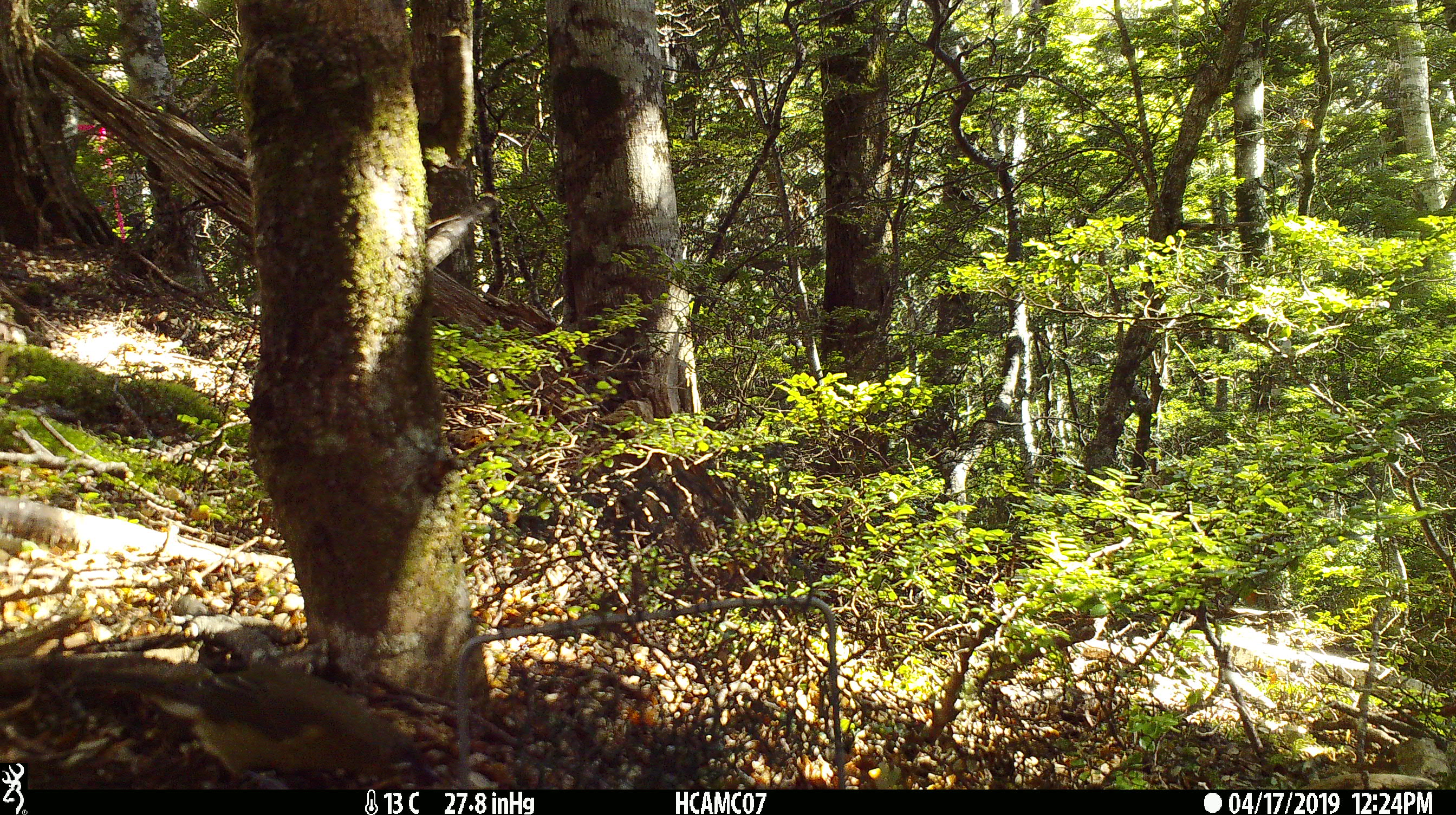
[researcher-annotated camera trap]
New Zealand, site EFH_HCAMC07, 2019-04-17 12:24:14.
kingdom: Animalia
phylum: Chordata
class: Aves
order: Passeriformes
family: Acanthisittidae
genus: Acanthisitta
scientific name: Acanthisitta chloris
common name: rifleman